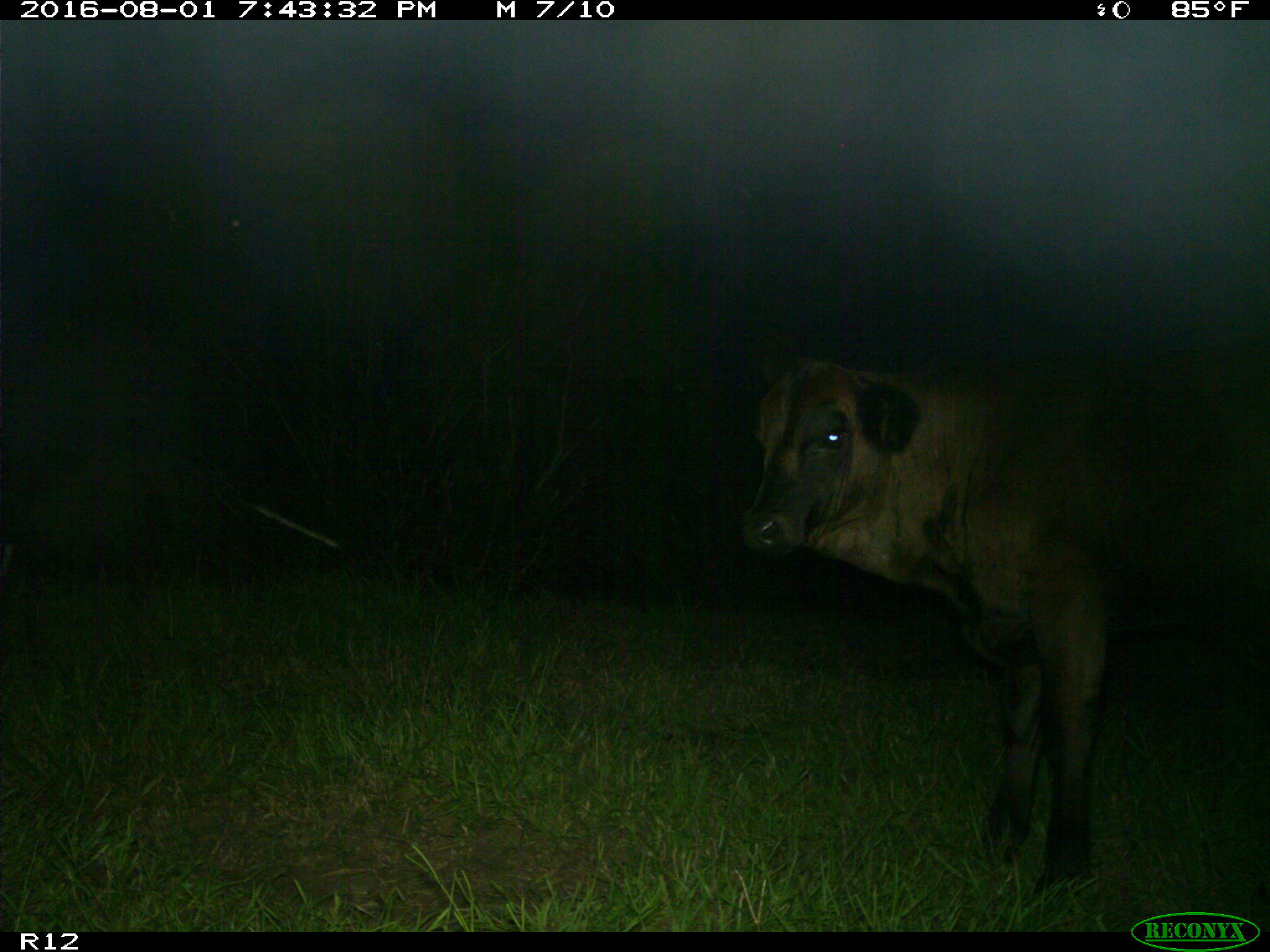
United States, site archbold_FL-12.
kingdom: Animalia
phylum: Chordata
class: Mammalia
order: Artiodactyla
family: Bovidae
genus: Bos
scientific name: Bos taurus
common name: domestic cow